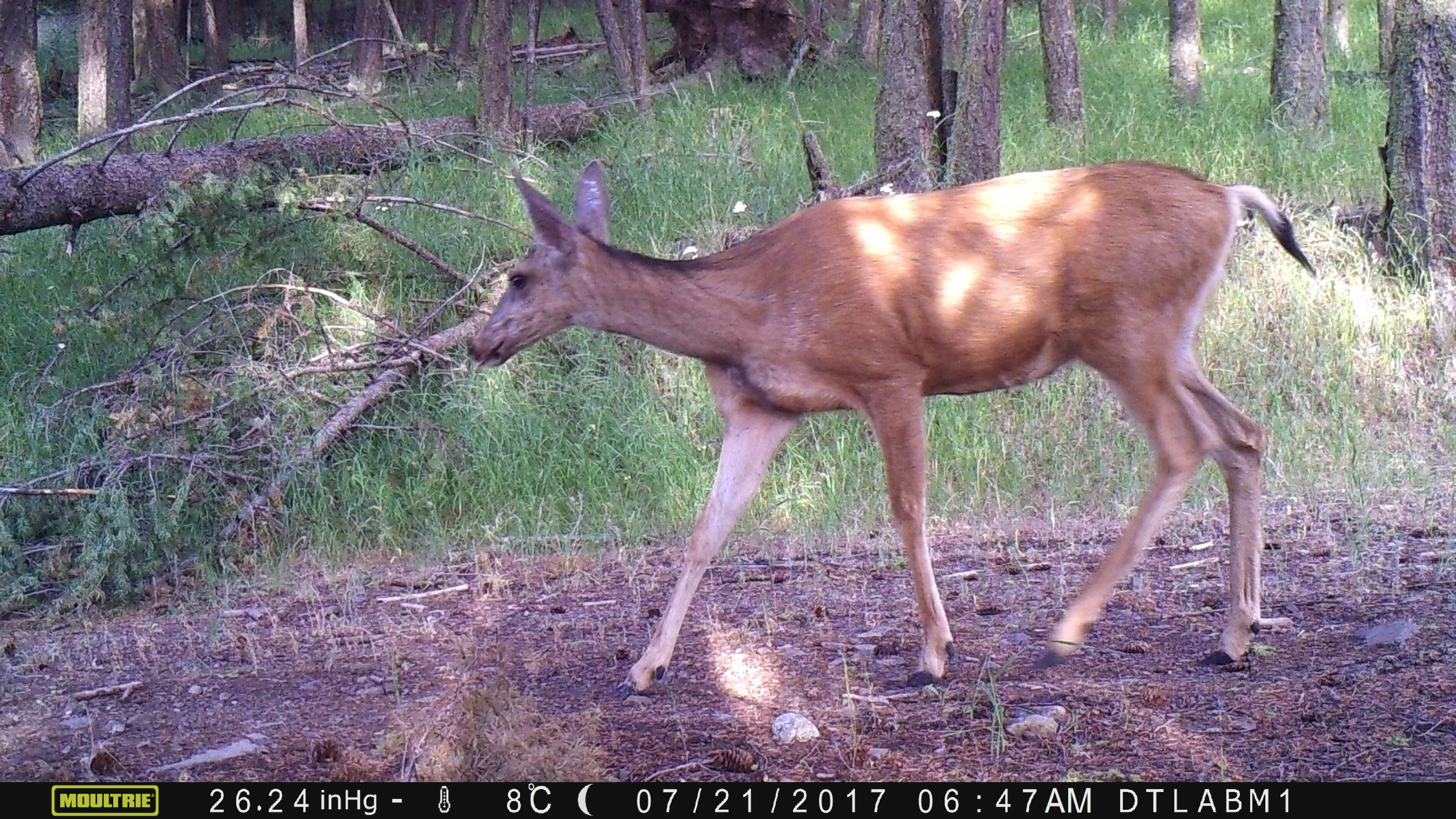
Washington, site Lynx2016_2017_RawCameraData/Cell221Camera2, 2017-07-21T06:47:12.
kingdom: Animalia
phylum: Chordata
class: Mammalia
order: Artiodactyla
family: Cervidae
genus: Odocoileus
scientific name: Odocoileus hemionus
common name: mule deer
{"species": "Odocoileus hemionus (mule deer)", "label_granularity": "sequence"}